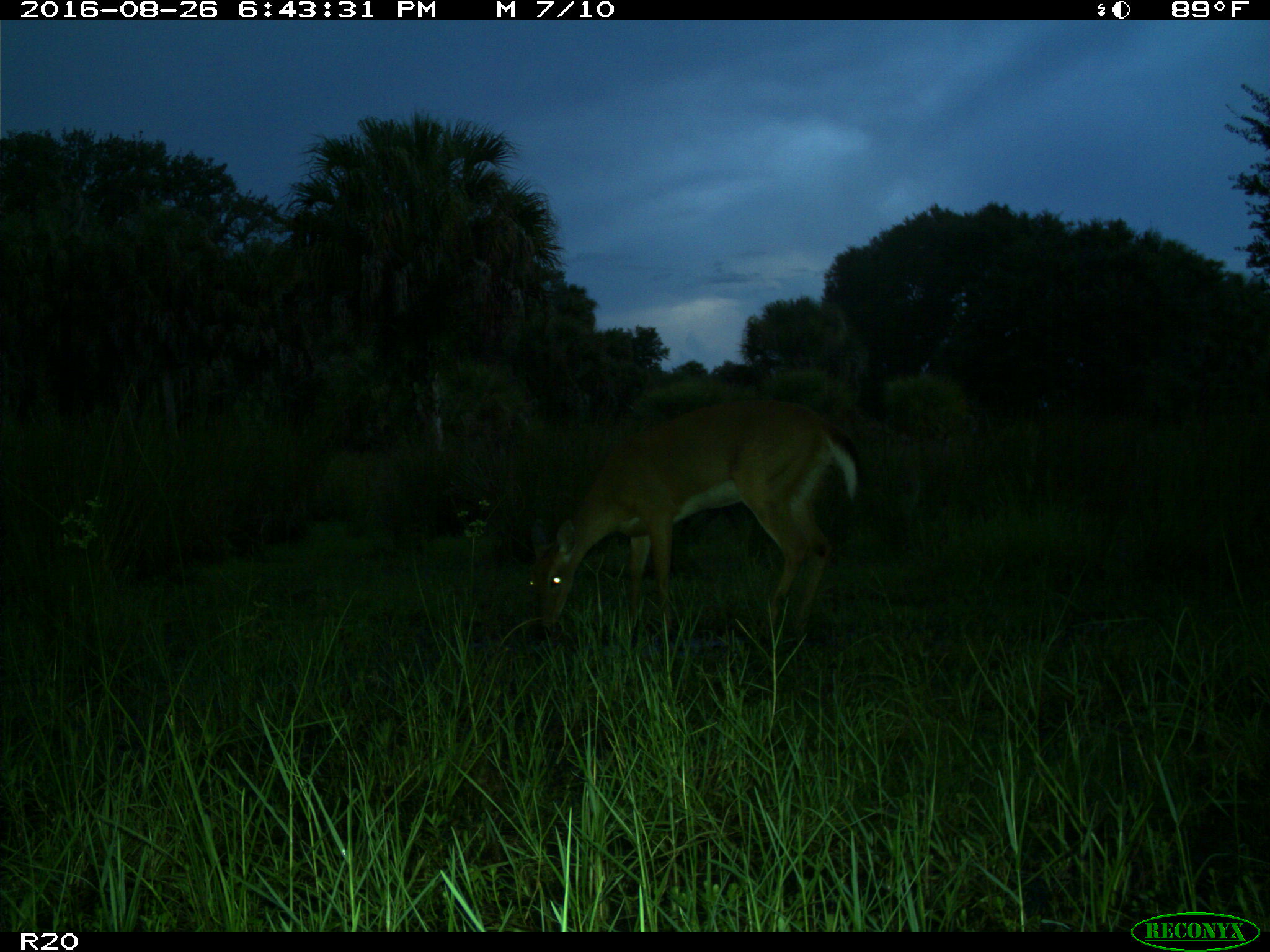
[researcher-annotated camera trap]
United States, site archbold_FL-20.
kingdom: Animalia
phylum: Chordata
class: Mammalia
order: Artiodactyla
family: Cervidae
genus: Odocoileus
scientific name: Odocoileus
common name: deer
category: unidentified deer